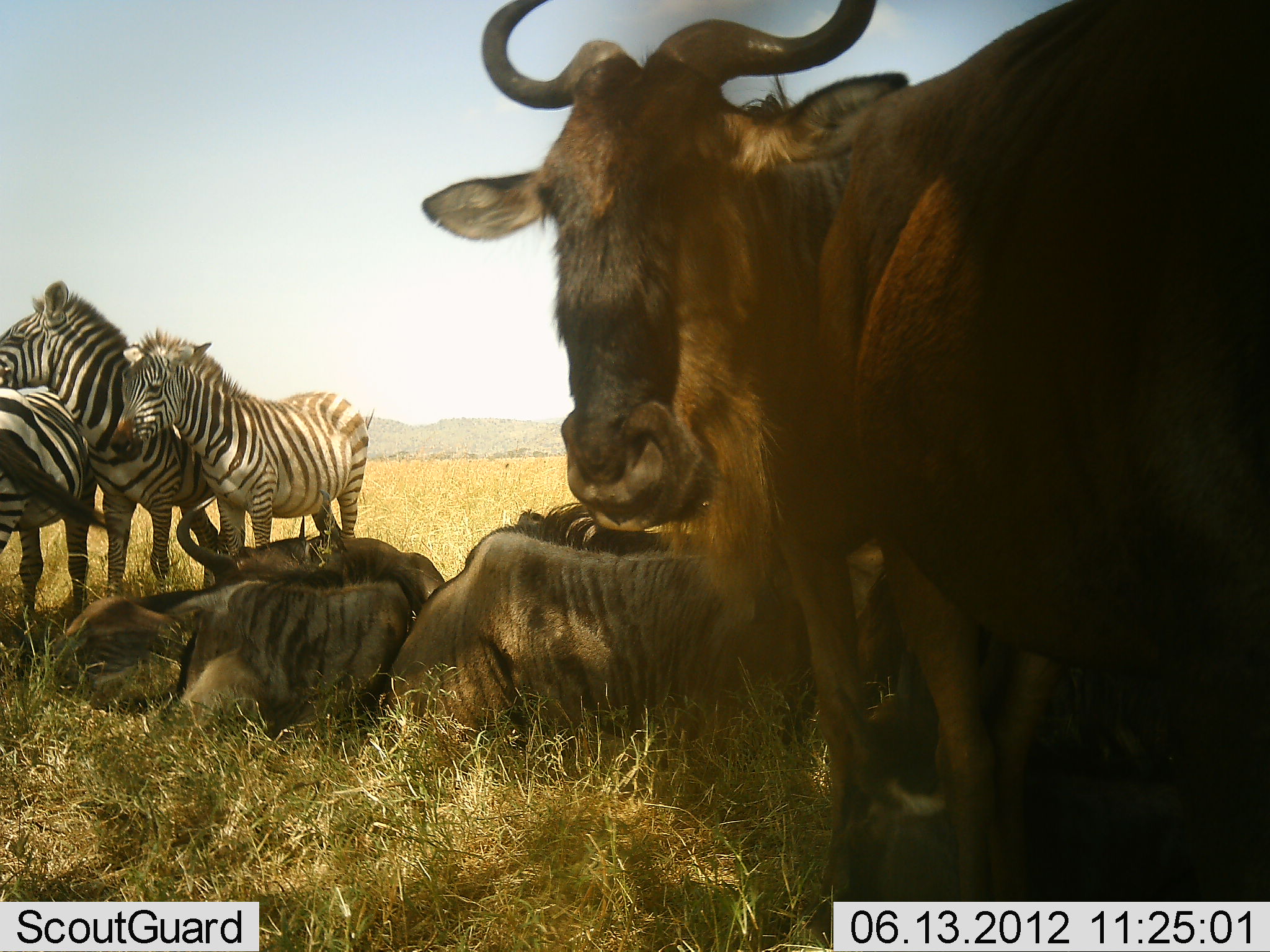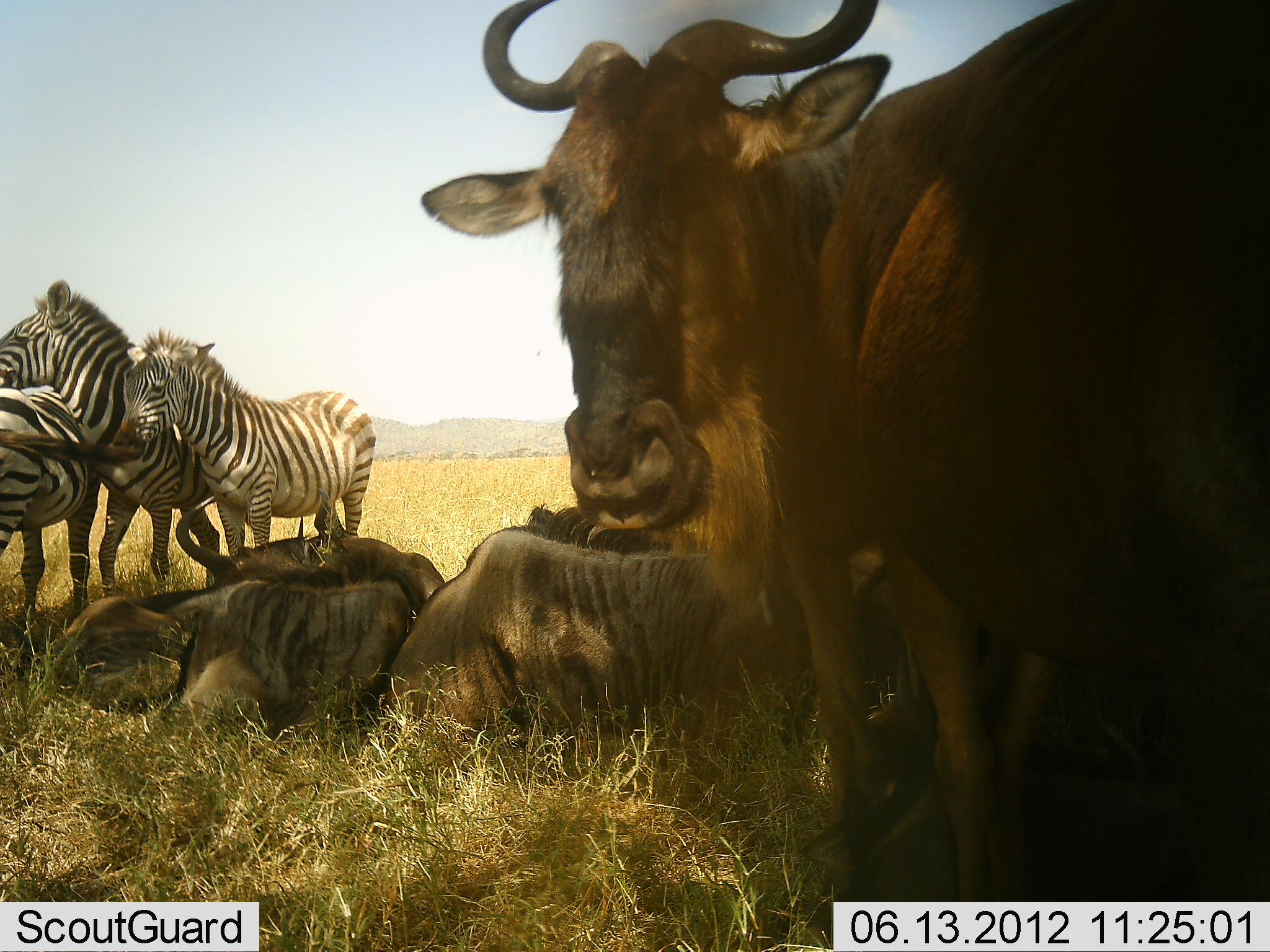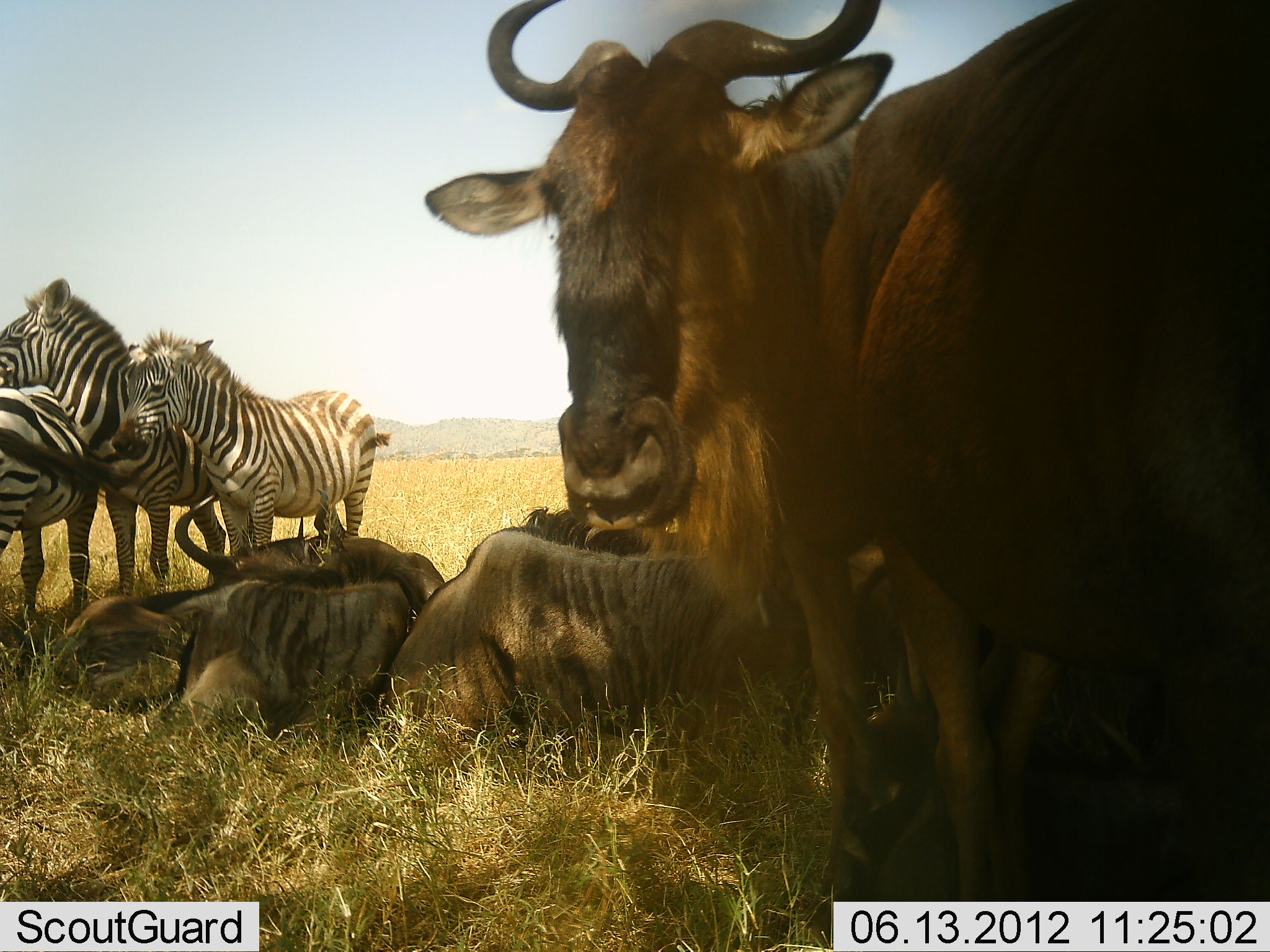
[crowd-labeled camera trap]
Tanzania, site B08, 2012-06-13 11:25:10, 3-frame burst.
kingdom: Animalia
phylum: Chordata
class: Mammalia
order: Artiodactyla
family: Bovidae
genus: Connochaetes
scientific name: Connochaetes taurinus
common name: blue wildebeest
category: wildebeest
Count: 5.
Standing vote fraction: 73%.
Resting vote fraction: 91%.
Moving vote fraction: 0%.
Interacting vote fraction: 9%.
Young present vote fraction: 0%.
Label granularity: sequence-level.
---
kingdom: Animalia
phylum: Chordata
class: Mammalia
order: Perissodactyla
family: Equidae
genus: Equus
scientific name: Equus quagga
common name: plains zebra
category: zebra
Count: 3.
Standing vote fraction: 75%.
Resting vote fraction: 8%.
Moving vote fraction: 0%.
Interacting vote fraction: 58%.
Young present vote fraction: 17%.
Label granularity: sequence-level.